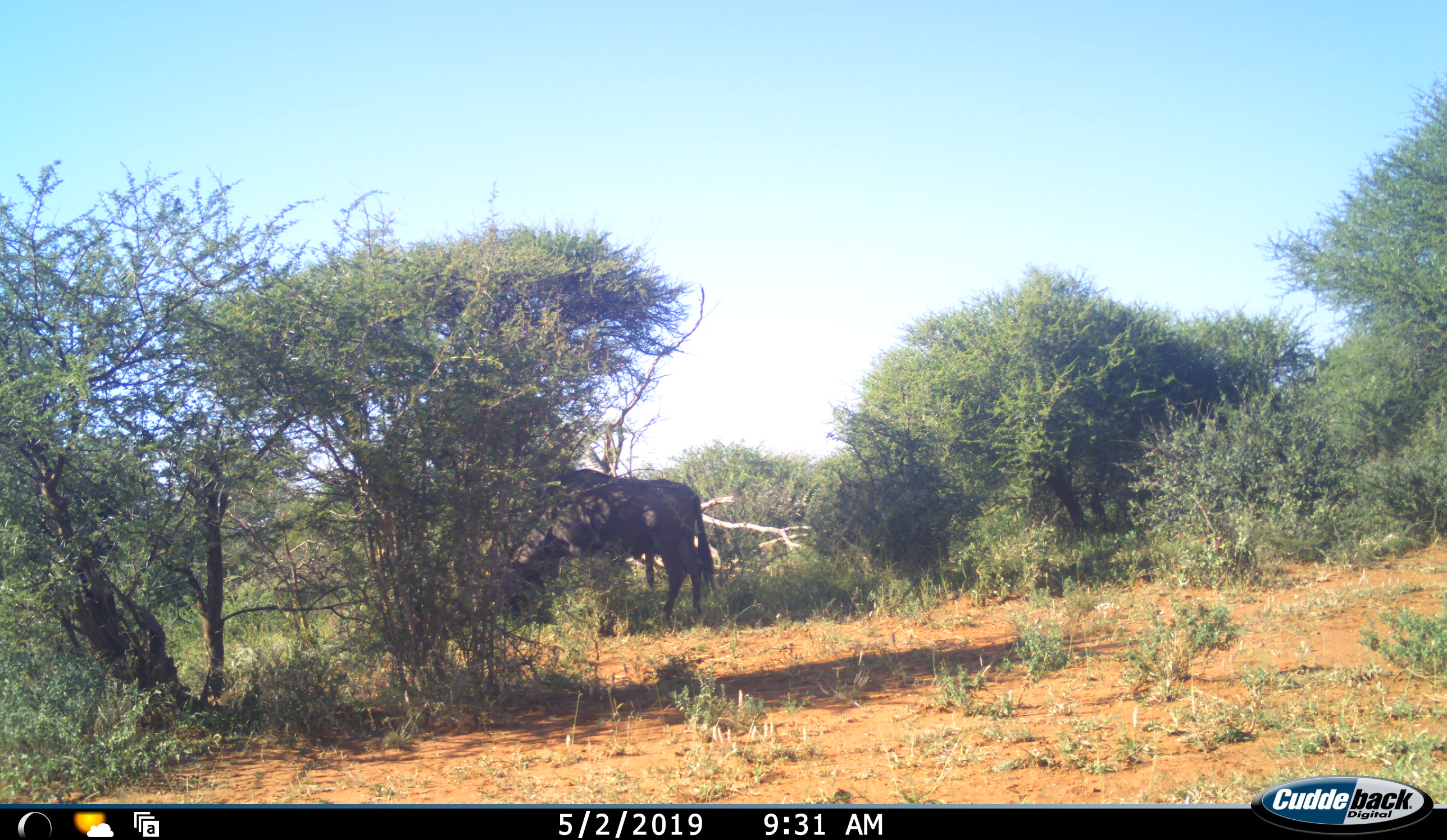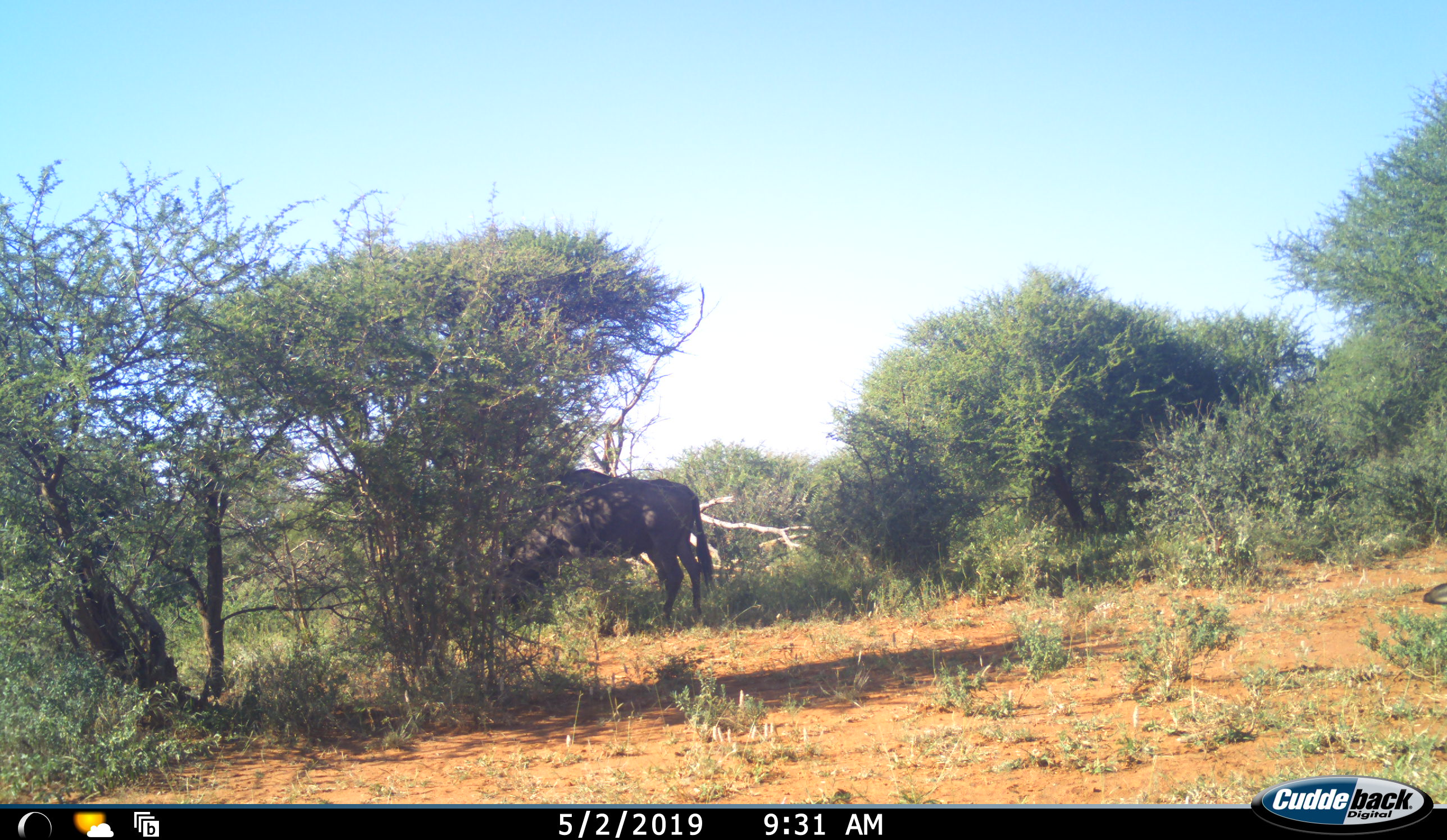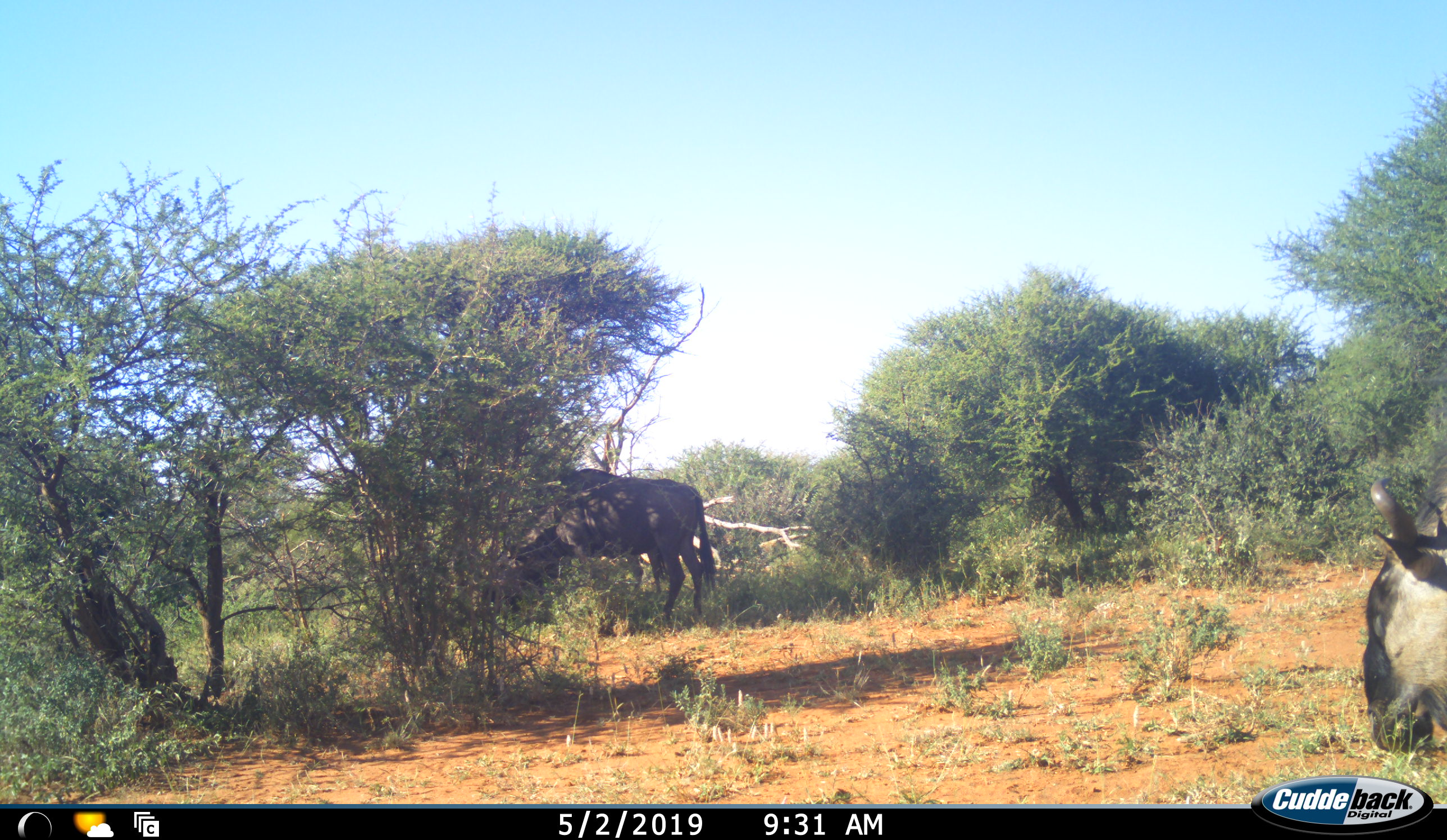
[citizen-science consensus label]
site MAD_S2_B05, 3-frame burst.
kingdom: Animalia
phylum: Chordata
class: Mammalia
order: Artiodactyla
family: Bovidae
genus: Connochaetes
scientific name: Connochaetes taurinus taurinus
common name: blue wildebeest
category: wildebeestblue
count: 2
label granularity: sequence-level